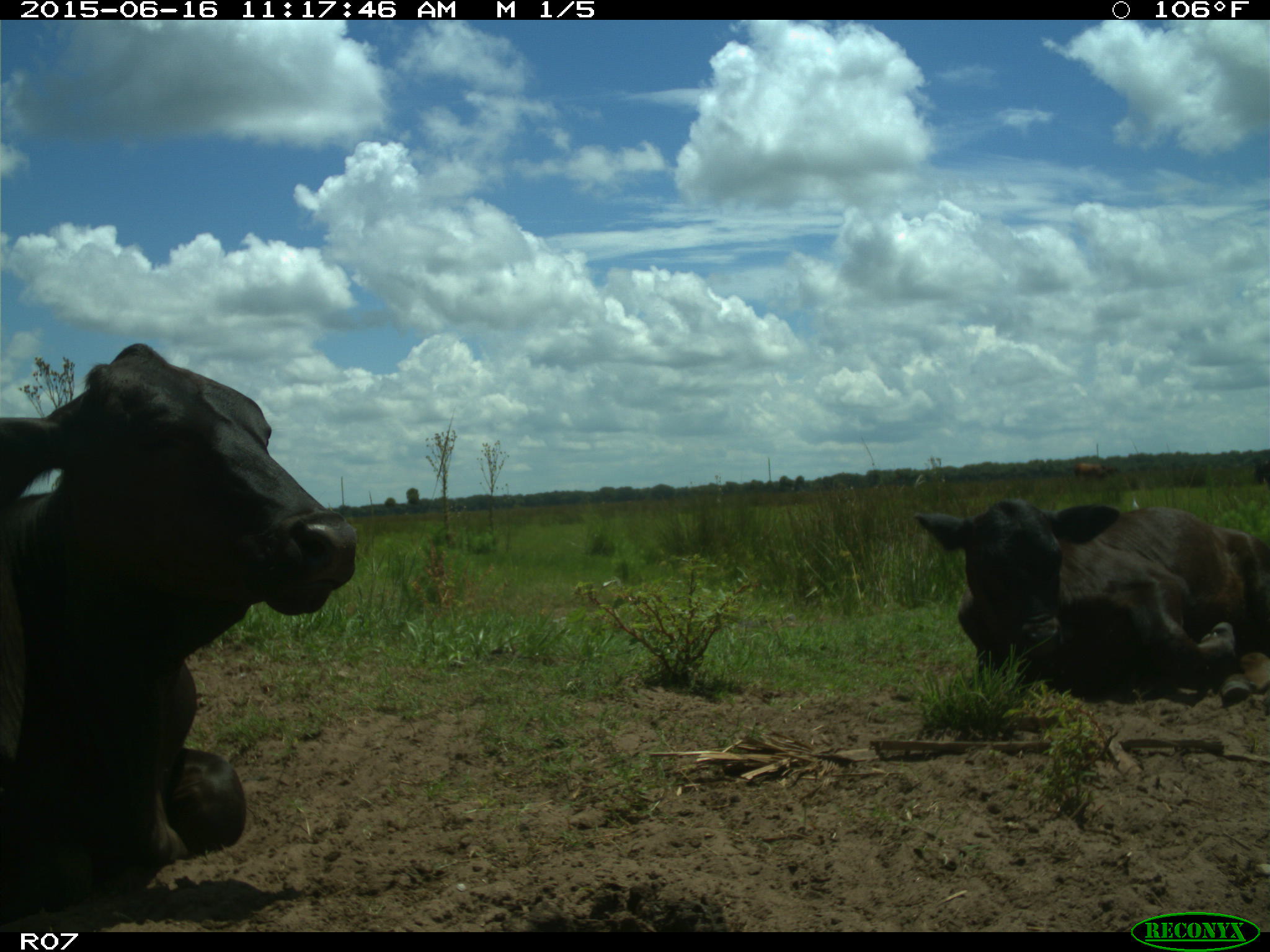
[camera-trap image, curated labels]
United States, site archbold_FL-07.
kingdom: Animalia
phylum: Chordata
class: Mammalia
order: Artiodactyla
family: Bovidae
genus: Bos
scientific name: Bos taurus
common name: domestic cow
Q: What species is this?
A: Bos taurus (domestic cow).